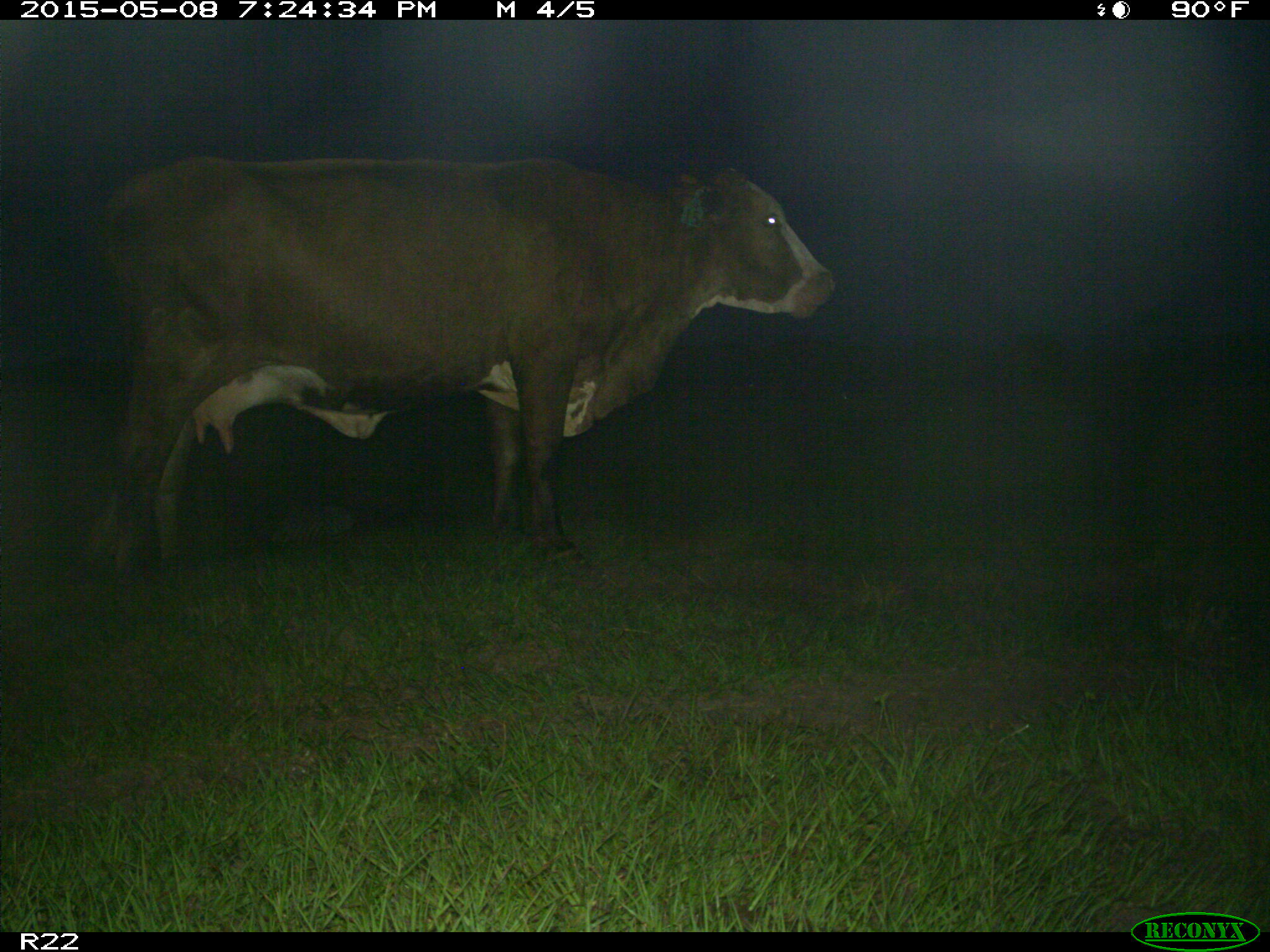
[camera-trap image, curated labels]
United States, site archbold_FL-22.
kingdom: Animalia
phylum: Chordata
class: Mammalia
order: Artiodactyla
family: Bovidae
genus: Bos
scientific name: Bos taurus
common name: domestic cow